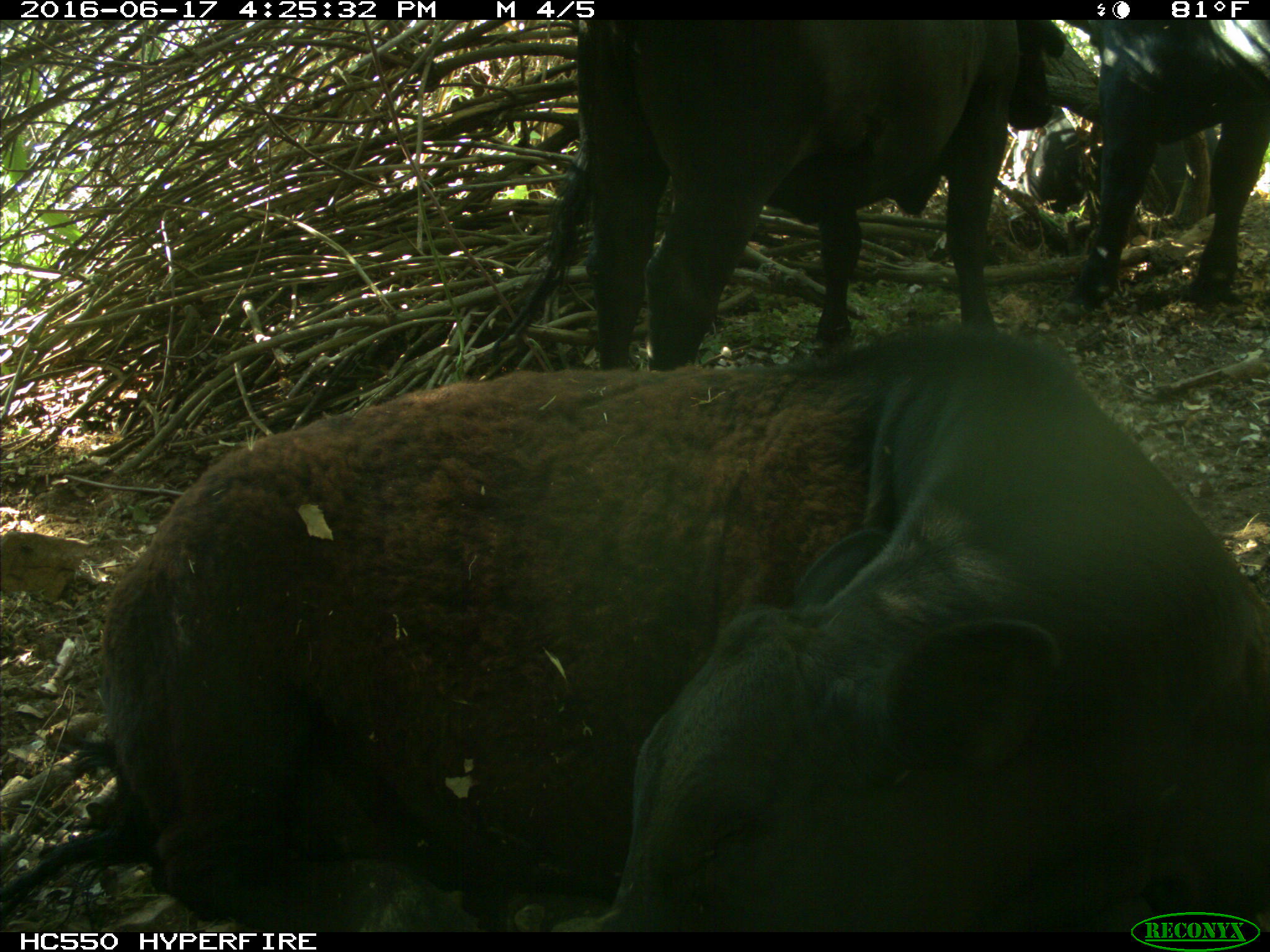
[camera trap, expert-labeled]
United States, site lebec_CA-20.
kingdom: Animalia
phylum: Chordata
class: Mammalia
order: Artiodactyla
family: Bovidae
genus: Bos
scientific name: Bos taurus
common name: domestic cow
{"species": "Bos taurus (domestic cow)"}